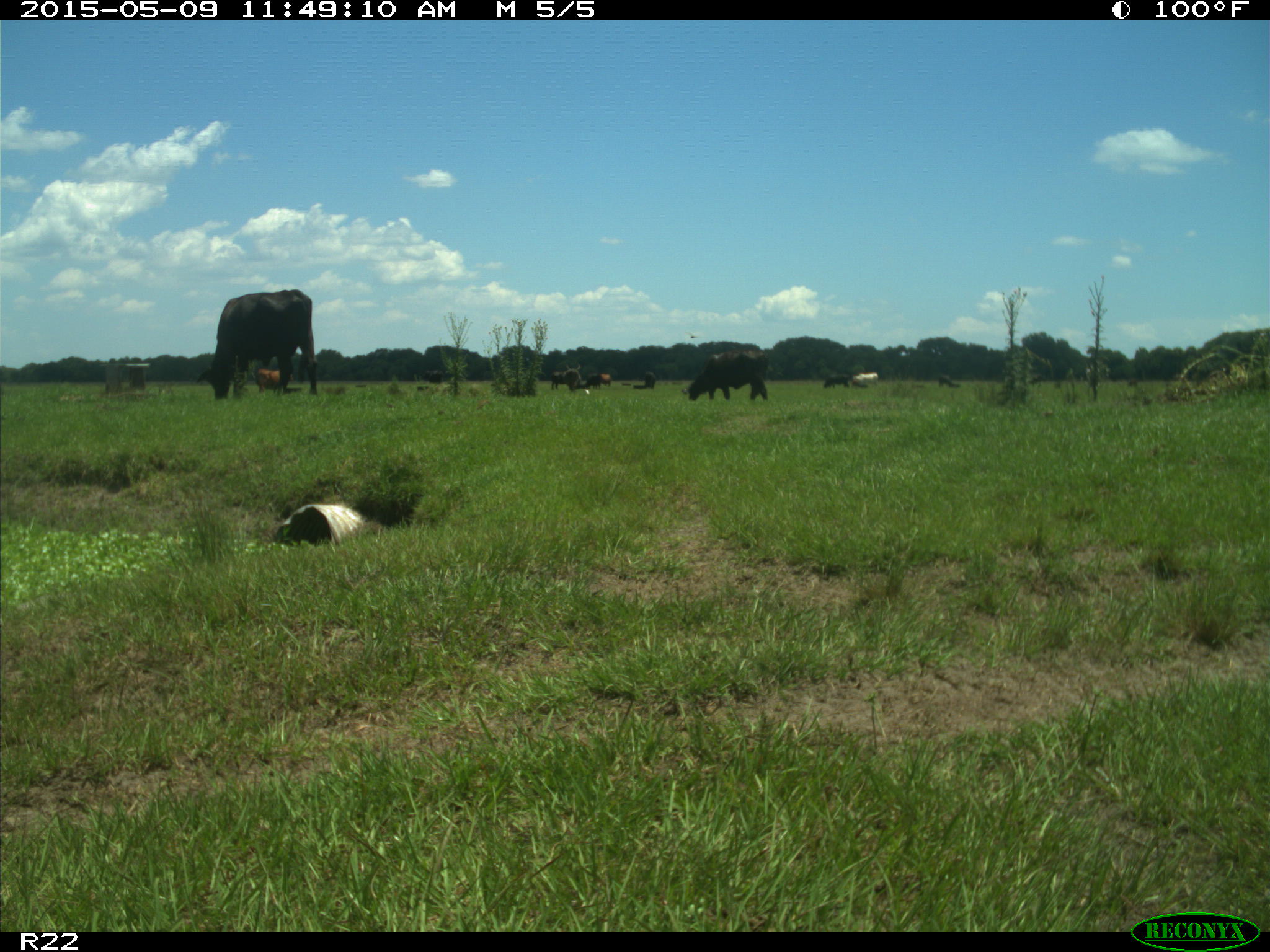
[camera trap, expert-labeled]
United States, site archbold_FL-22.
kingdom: Animalia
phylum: Chordata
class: Mammalia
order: Artiodactyla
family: Bovidae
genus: Bos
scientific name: Bos taurus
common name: domestic cow